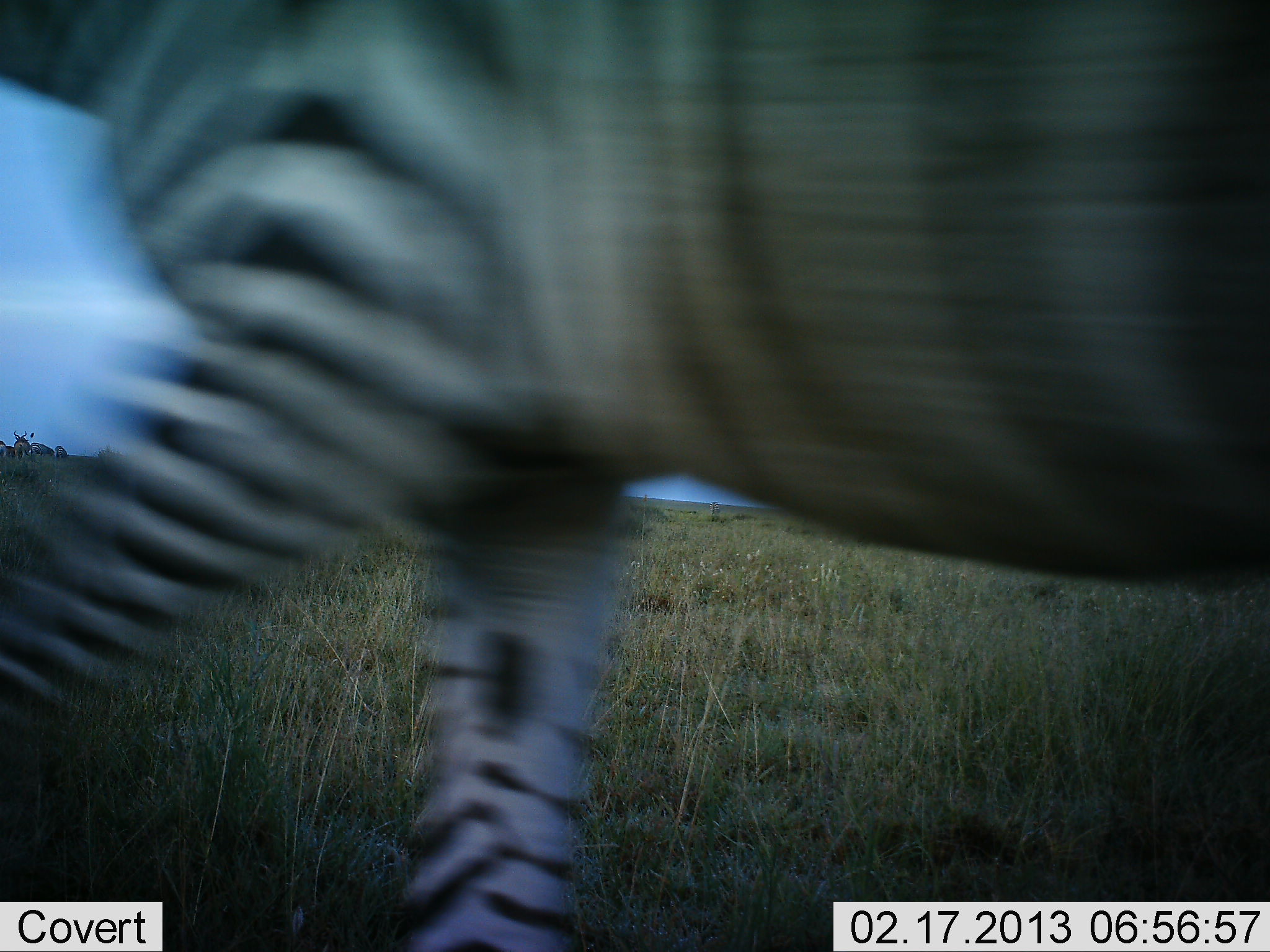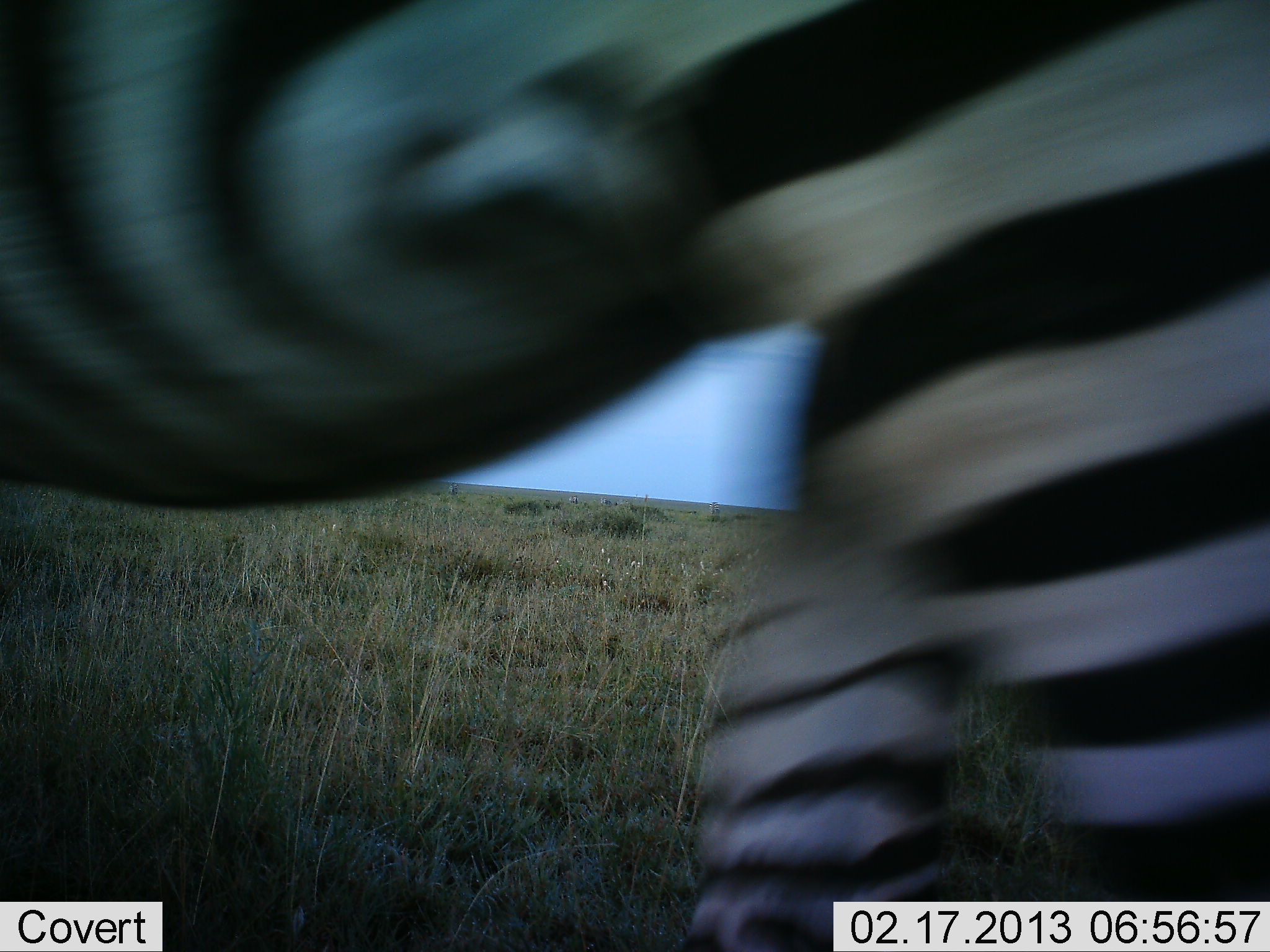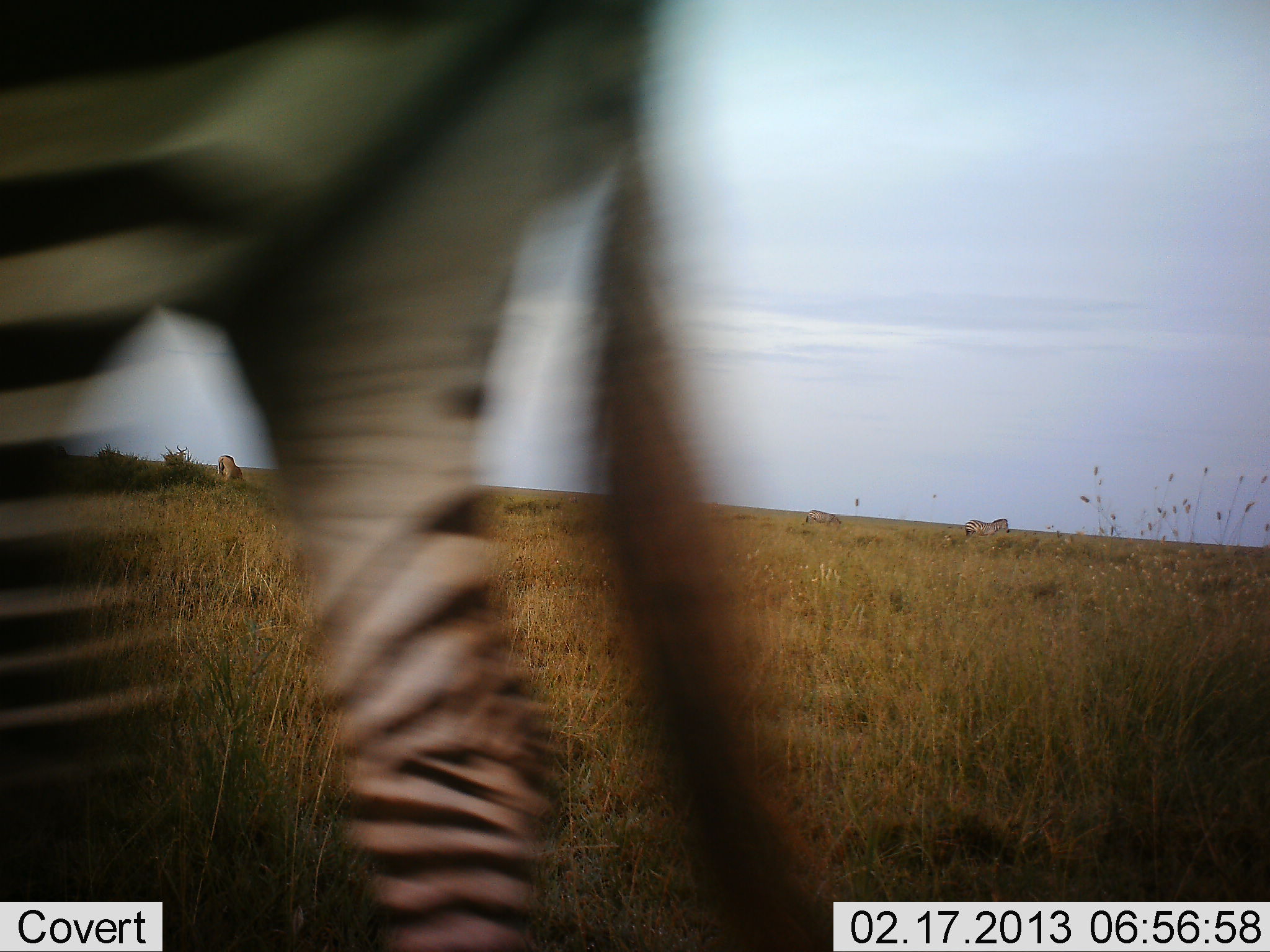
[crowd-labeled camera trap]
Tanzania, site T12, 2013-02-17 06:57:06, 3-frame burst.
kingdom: Animalia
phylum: Chordata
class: Mammalia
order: Perissodactyla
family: Equidae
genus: Equus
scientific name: Equus quagga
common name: plains zebra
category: zebra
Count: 1.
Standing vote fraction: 28%.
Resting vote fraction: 0%.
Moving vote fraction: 97%.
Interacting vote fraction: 0%.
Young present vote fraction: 0%.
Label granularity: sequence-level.